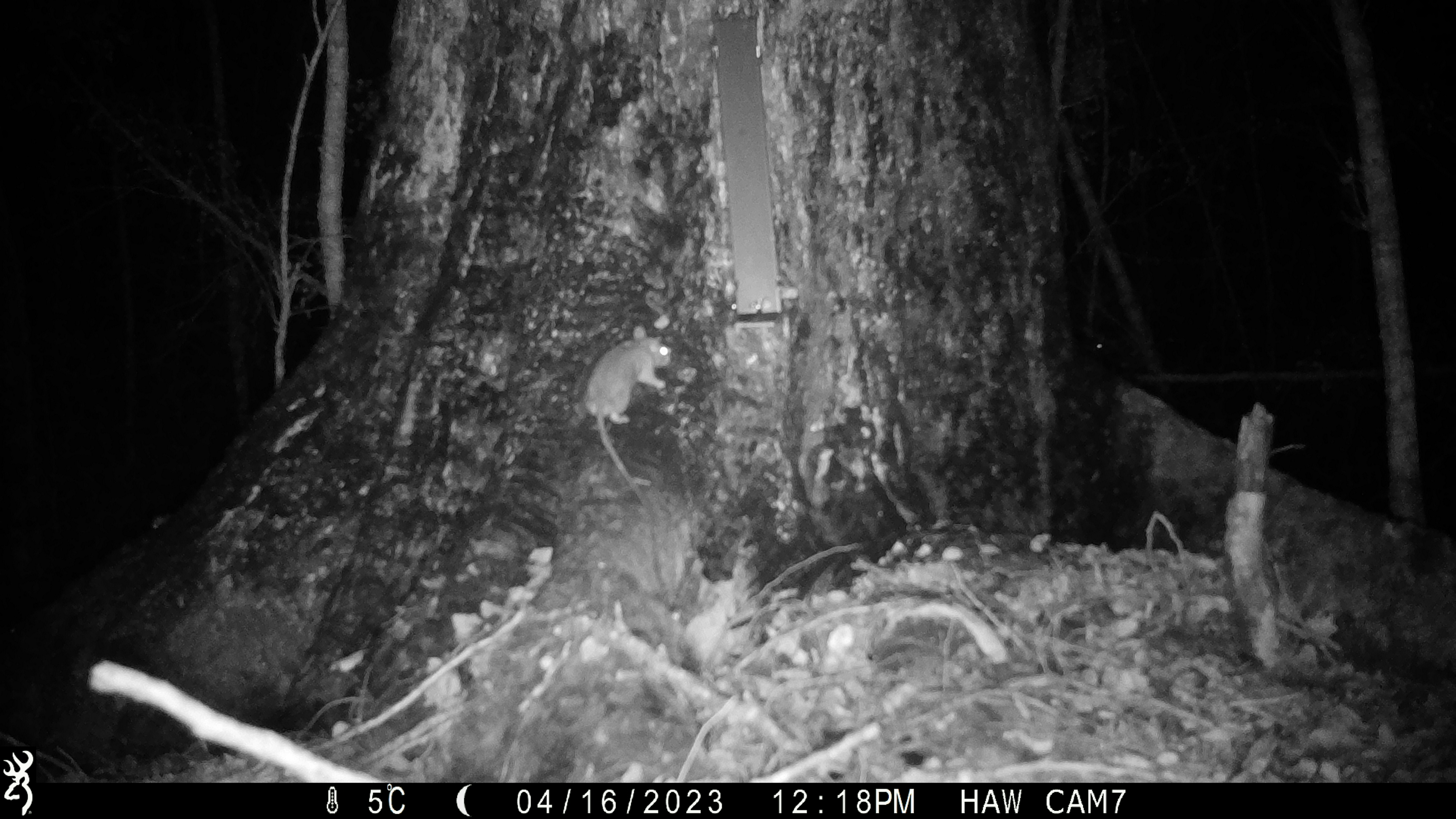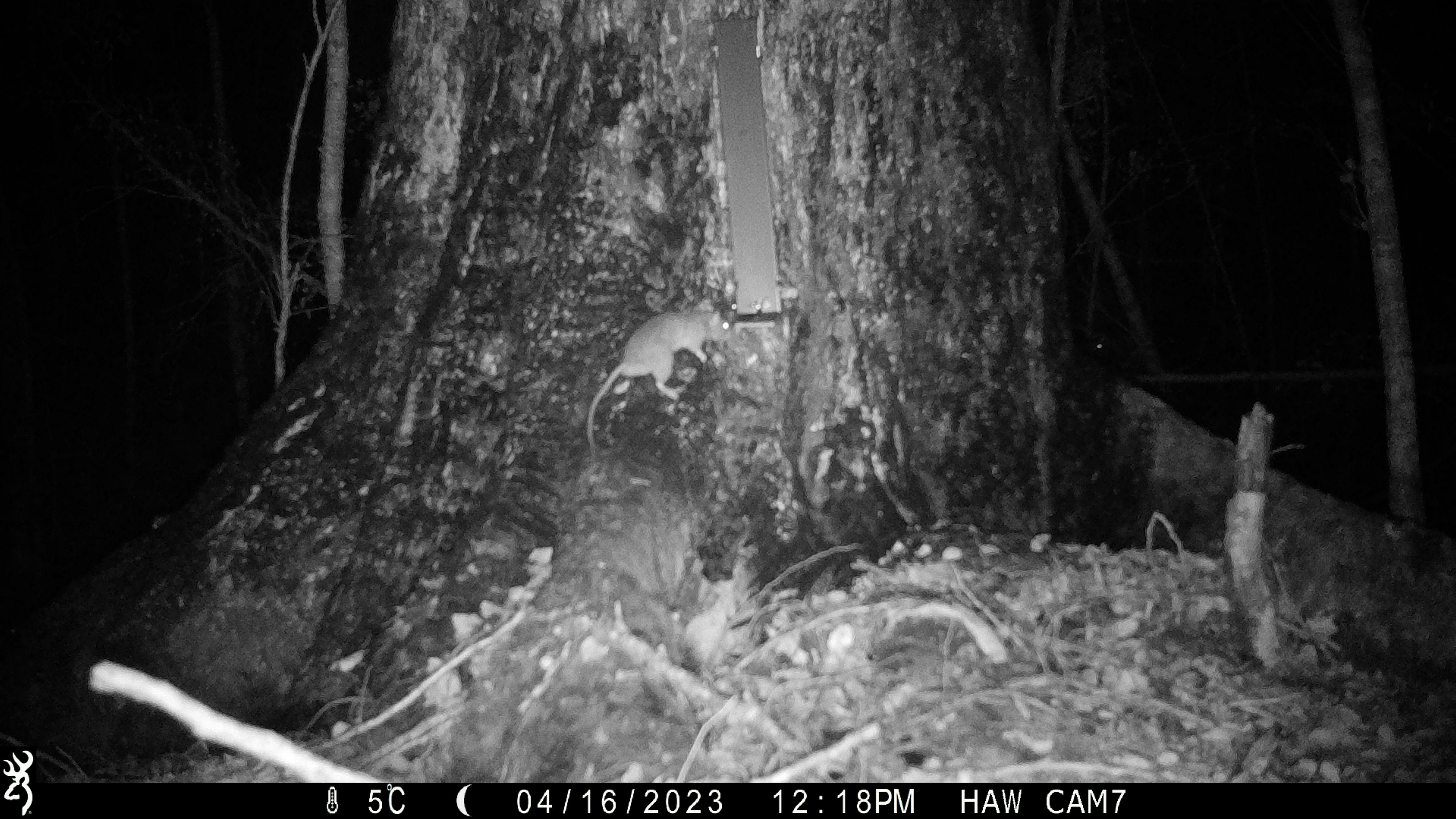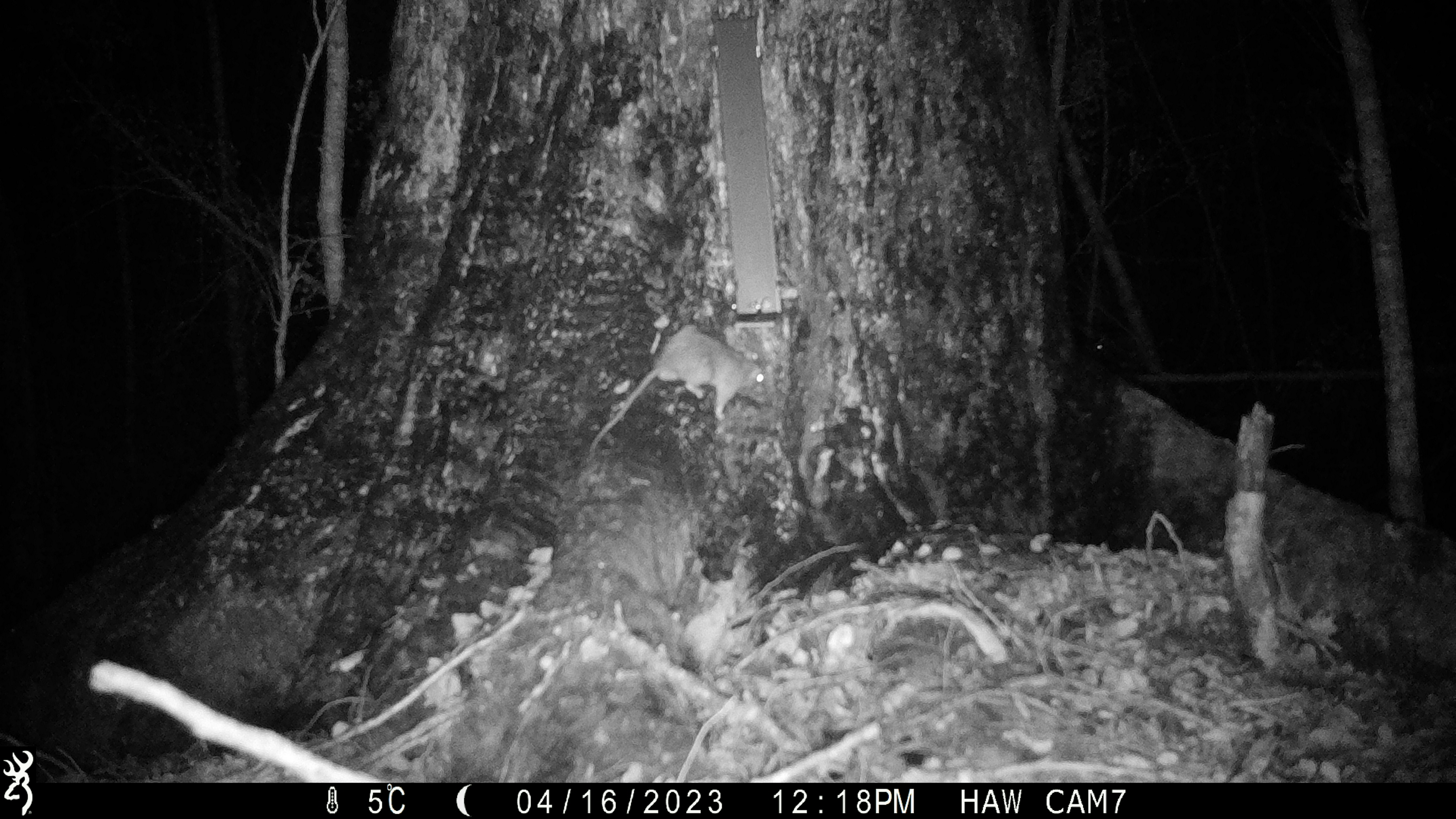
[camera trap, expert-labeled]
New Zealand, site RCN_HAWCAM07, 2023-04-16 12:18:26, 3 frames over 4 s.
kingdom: Animalia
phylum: Chordata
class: Mammalia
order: Rodentia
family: Muridae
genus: Rattus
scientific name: Rattus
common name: rat